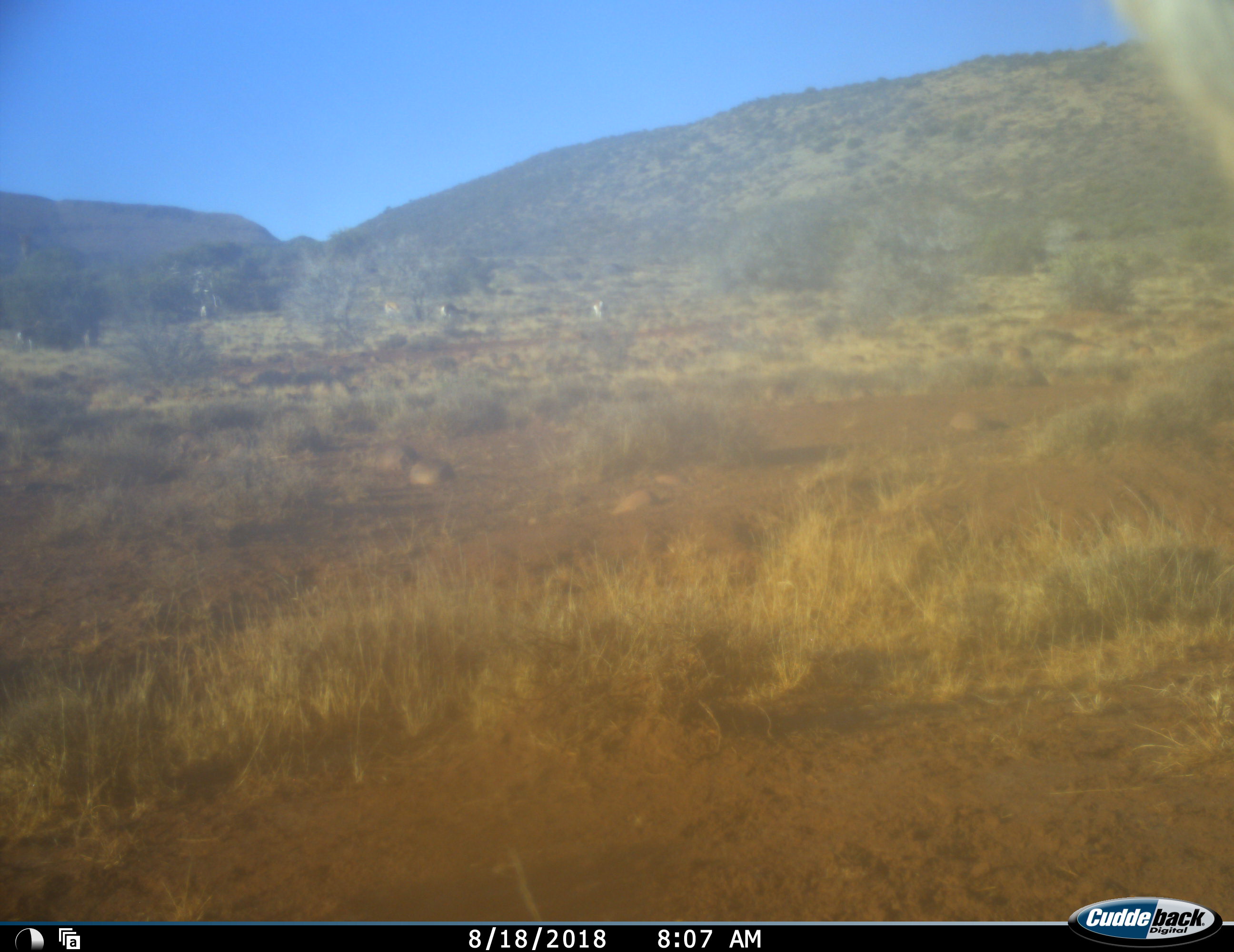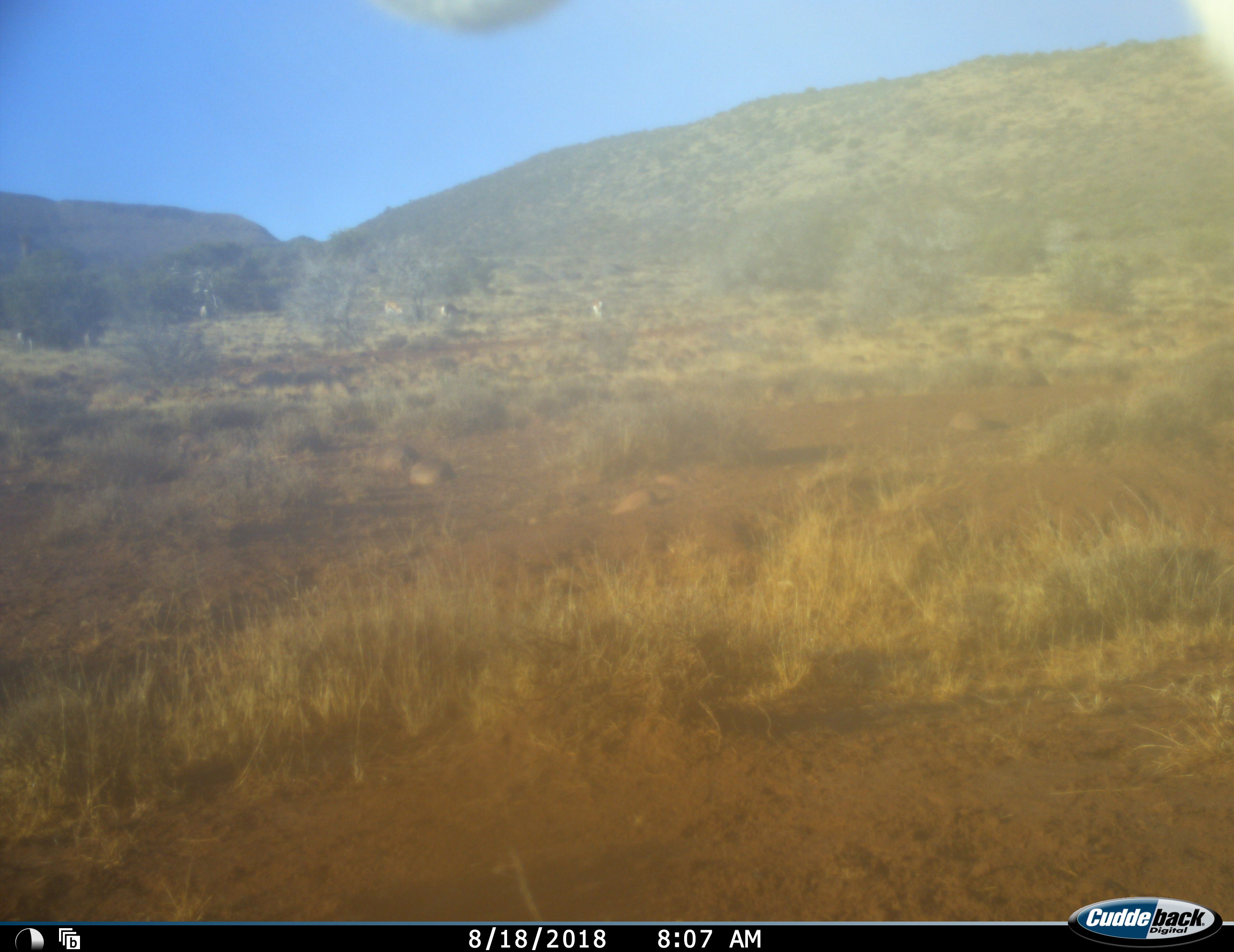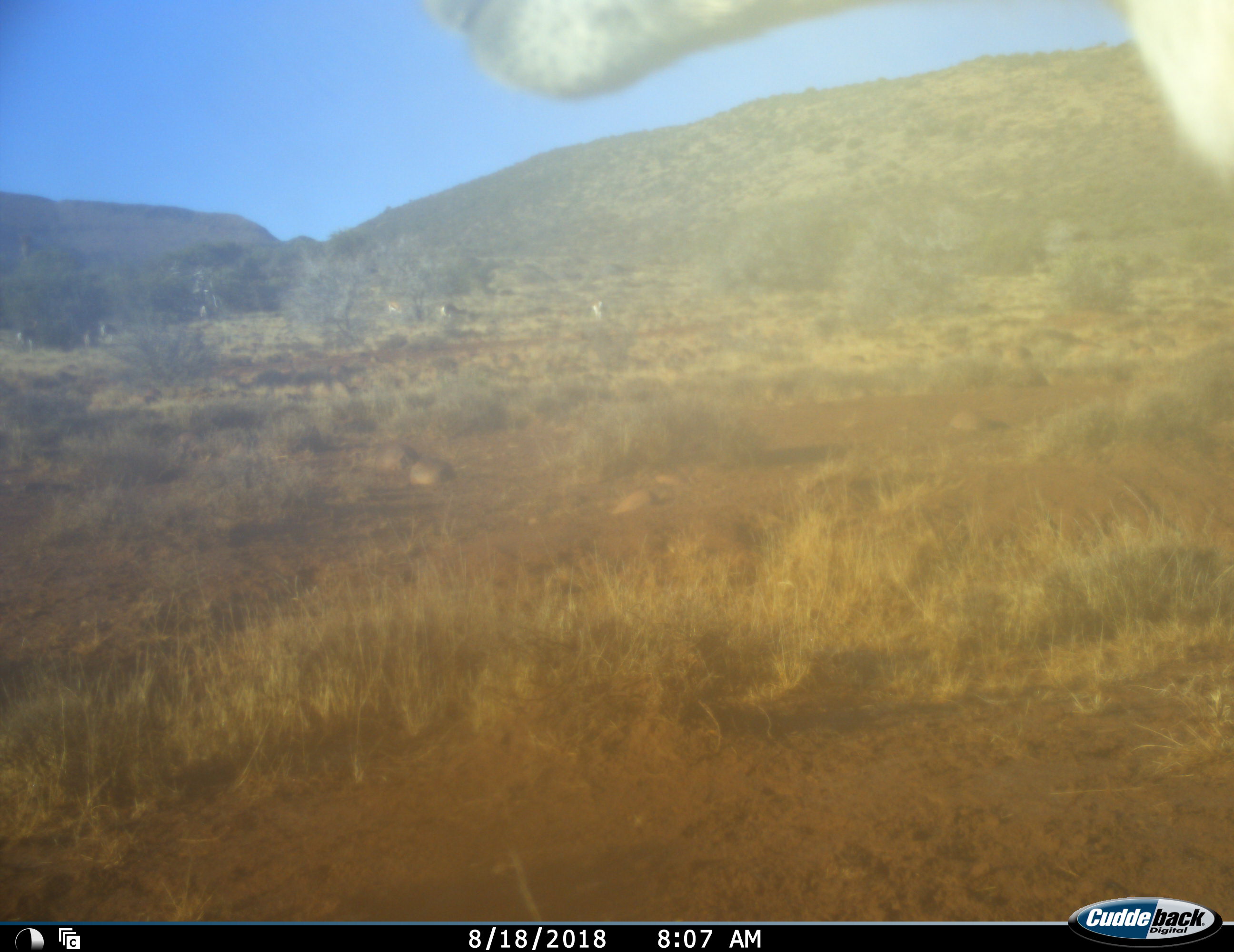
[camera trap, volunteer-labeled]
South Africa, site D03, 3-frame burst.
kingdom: Animalia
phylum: Chordata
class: Mammalia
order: Artiodactyla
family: Bovidae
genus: Antidorcas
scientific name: Antidorcas marsupialis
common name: springbok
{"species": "springbok (Antidorcas marsupialis)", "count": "5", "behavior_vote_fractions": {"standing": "83%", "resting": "0%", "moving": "50%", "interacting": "0%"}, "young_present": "0%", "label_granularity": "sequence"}